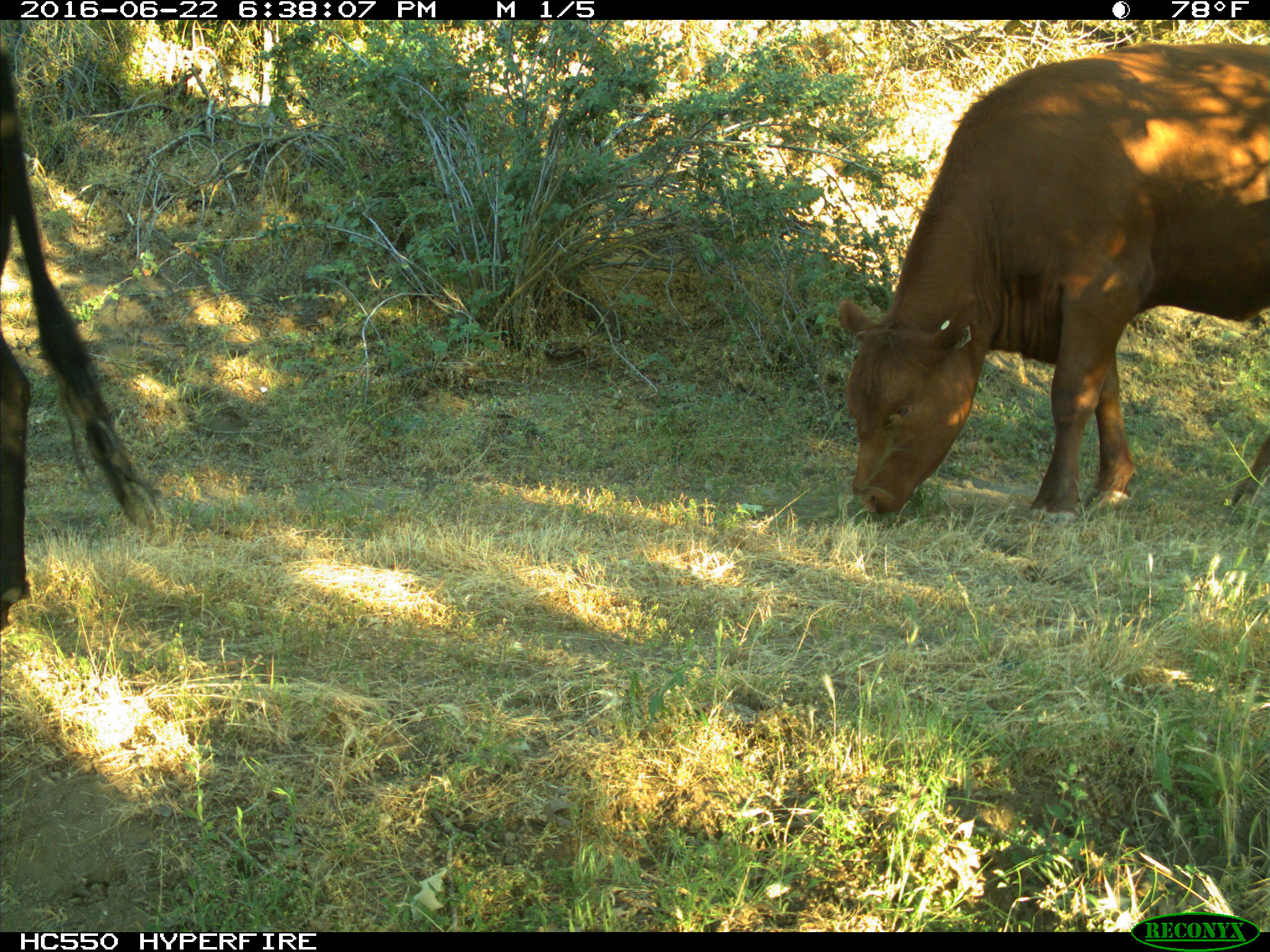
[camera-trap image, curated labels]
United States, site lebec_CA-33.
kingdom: Animalia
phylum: Chordata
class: Mammalia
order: Artiodactyla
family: Bovidae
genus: Bos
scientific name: Bos taurus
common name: domestic cow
Bos taurus (domestic cow).